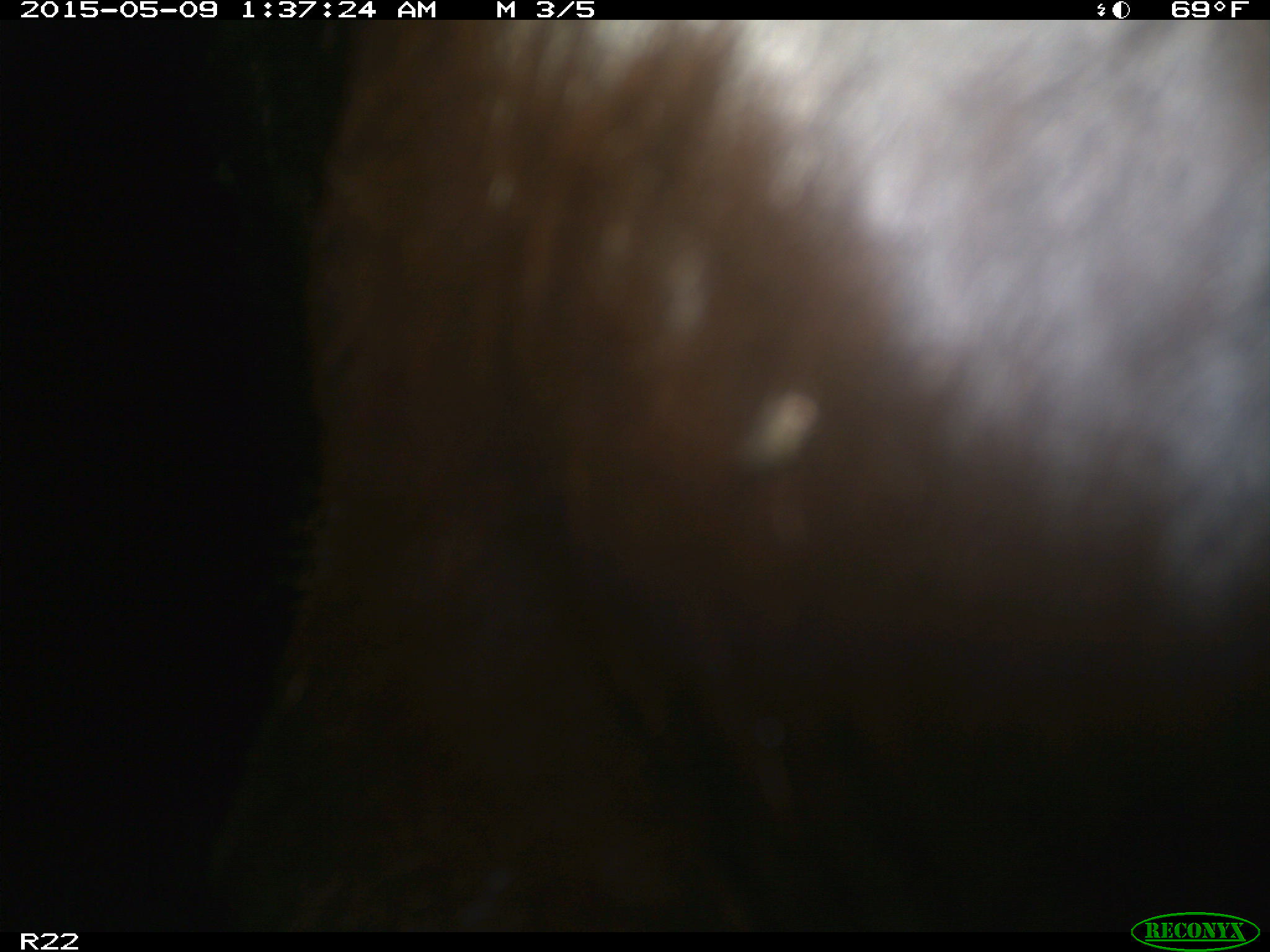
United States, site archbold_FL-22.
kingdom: Animalia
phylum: Chordata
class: Mammalia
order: Artiodactyla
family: Bovidae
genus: Bos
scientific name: Bos taurus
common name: domestic cow